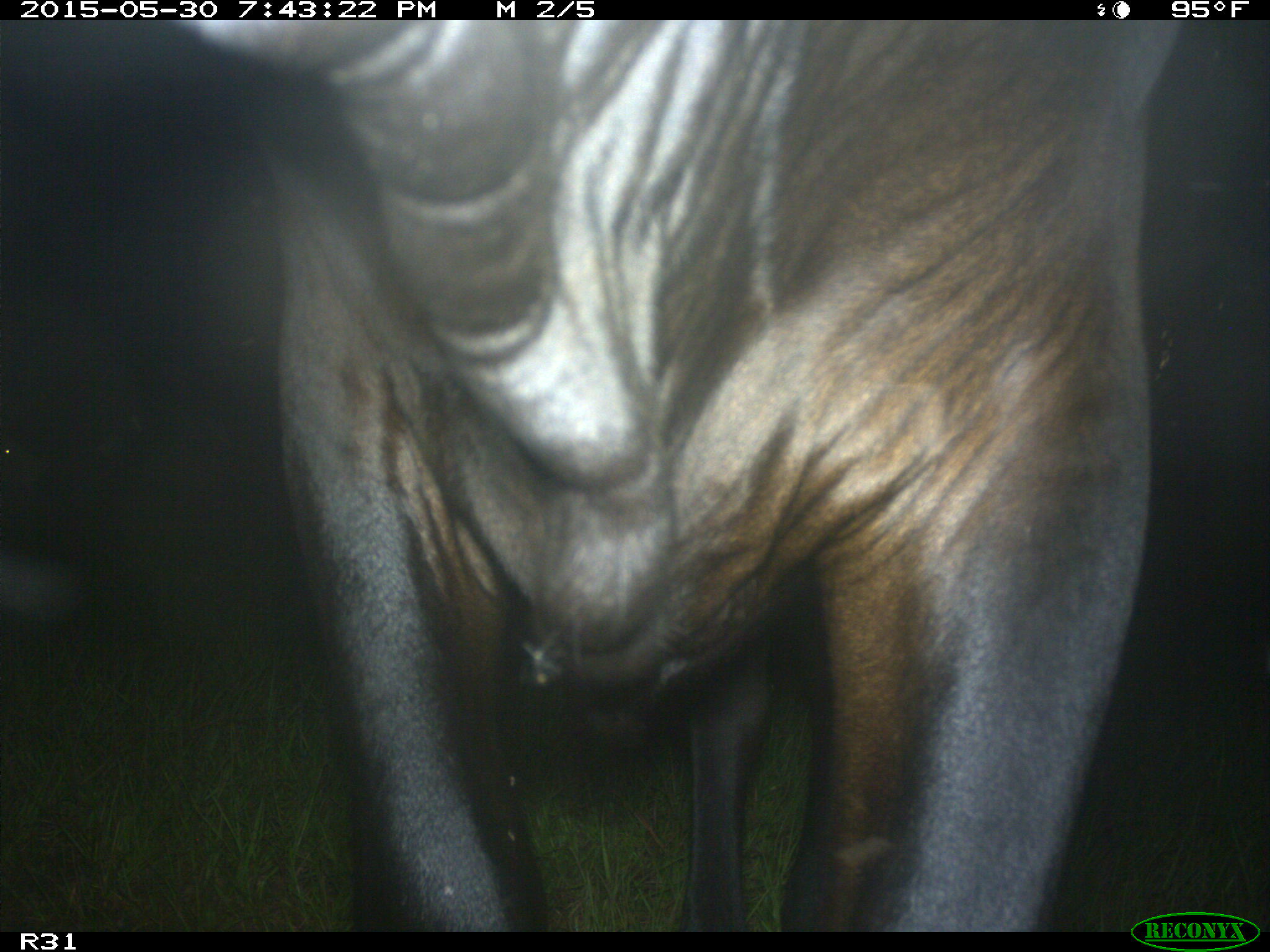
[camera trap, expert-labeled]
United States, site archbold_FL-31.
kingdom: Animalia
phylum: Chordata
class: Mammalia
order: Artiodactyla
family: Bovidae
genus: Bos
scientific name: Bos taurus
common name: domestic cow